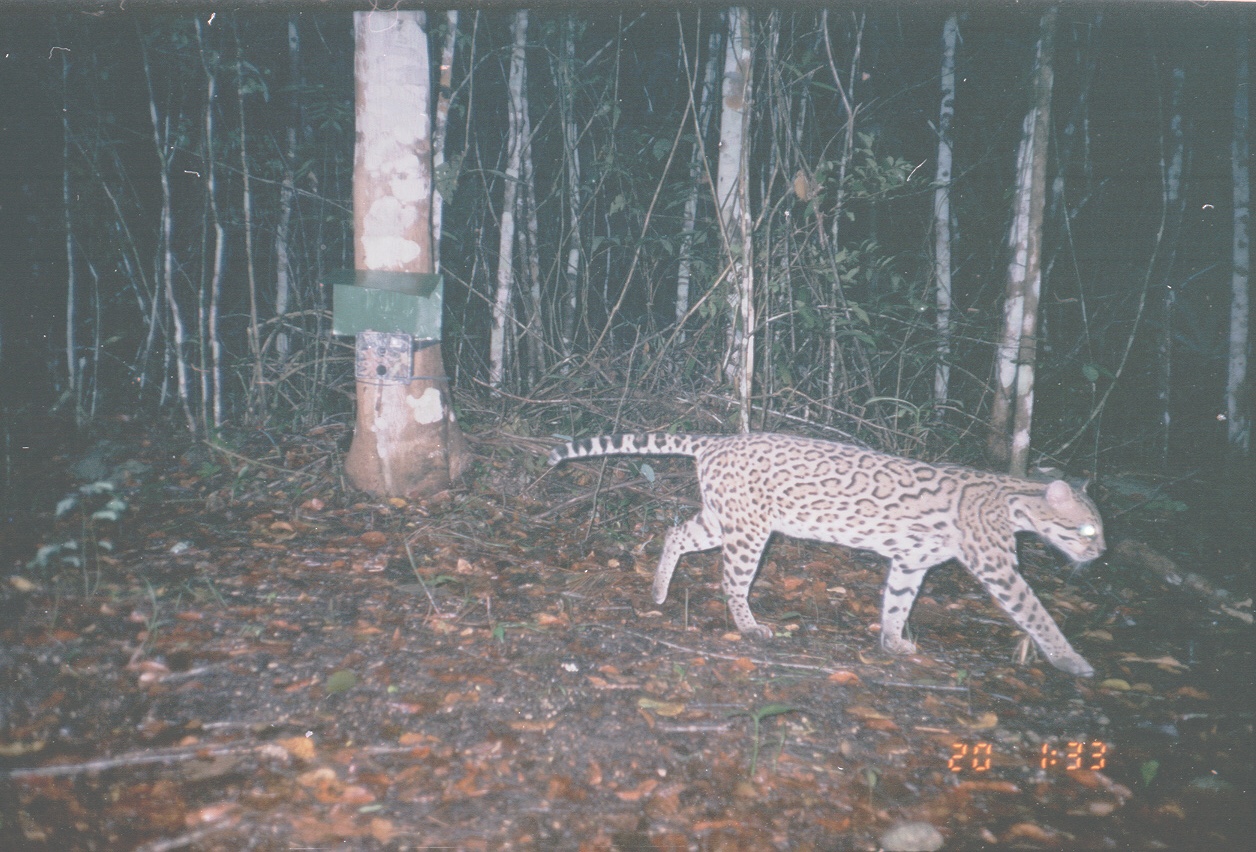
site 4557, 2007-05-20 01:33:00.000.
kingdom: Animalia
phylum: Chordata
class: Mammalia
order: Carnivora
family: Felidae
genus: Leopardus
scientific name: Leopardus pardalis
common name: ocelot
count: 1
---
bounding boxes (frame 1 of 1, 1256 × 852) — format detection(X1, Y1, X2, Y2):
leopardus pardalis: detection(545, 431, 1106, 675)